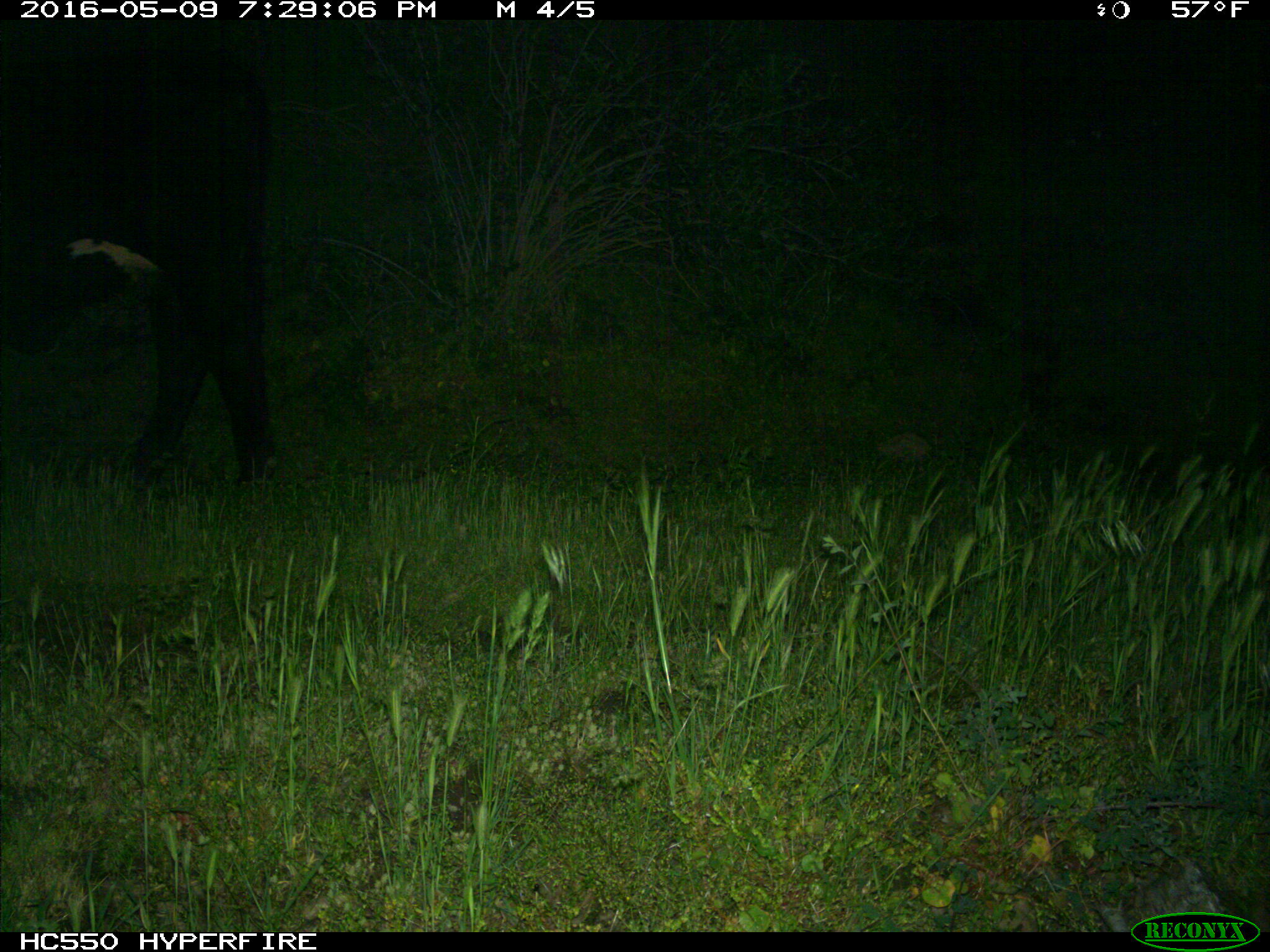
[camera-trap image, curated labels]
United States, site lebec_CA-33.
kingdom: Animalia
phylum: Chordata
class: Mammalia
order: Artiodactyla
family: Bovidae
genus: Bos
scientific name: Bos taurus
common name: domestic cow